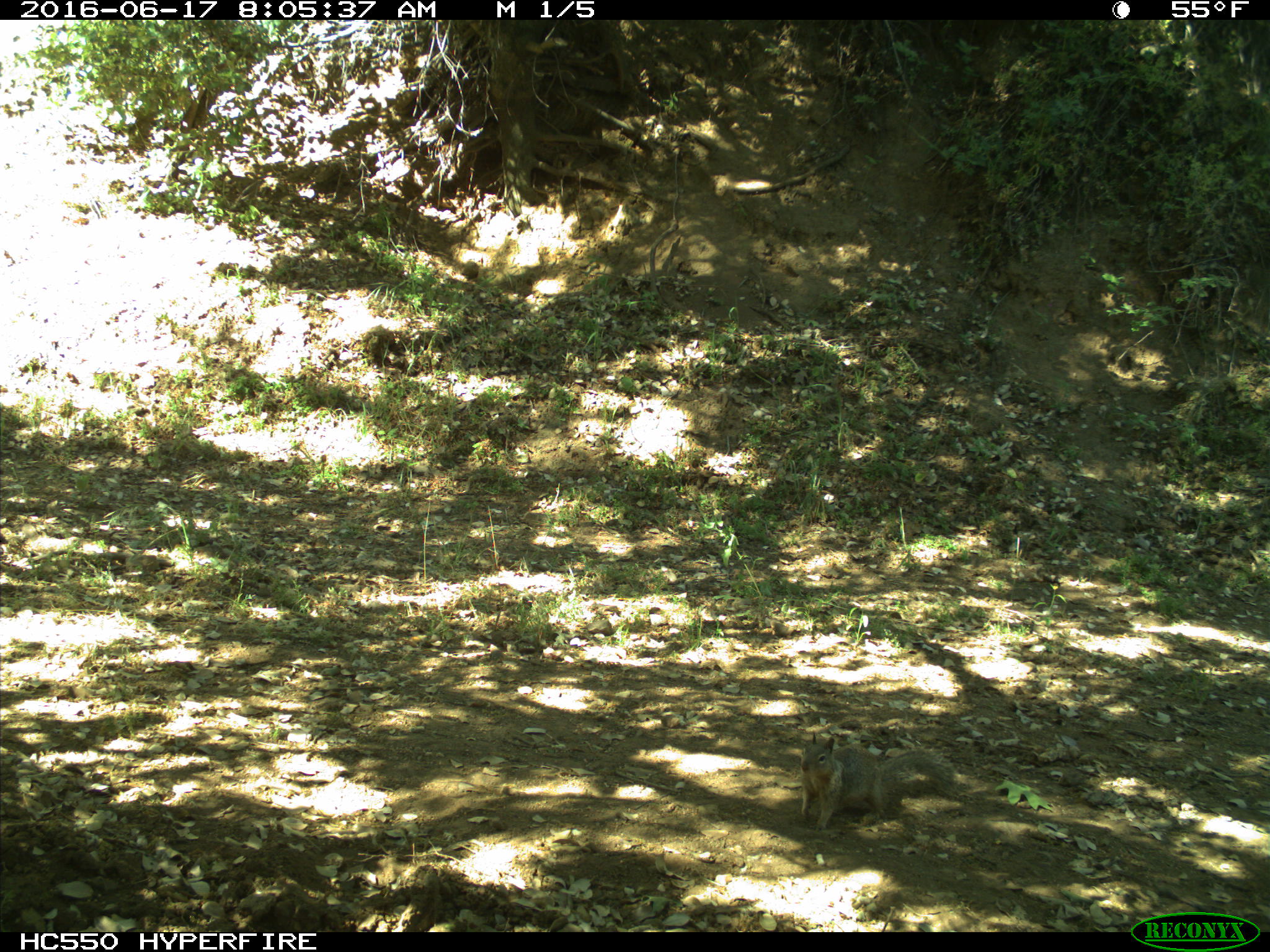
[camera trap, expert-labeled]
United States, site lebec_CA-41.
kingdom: Animalia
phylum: Chordata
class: Mammalia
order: Rodentia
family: Sciuridae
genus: Otospermophilus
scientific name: Otospermophilus beecheyi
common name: california ground squirrel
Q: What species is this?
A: Otospermophilus beecheyi (california ground squirrel).